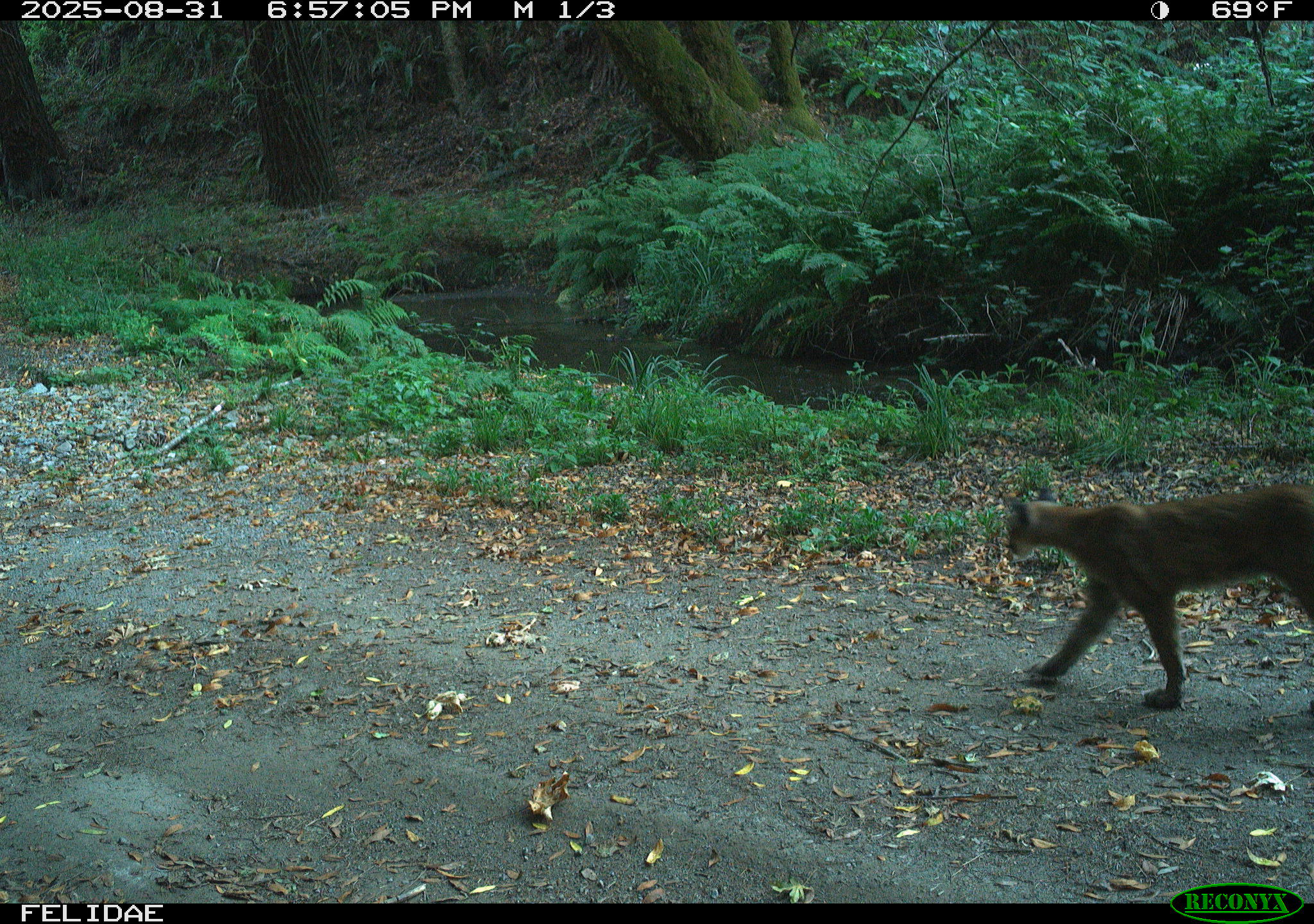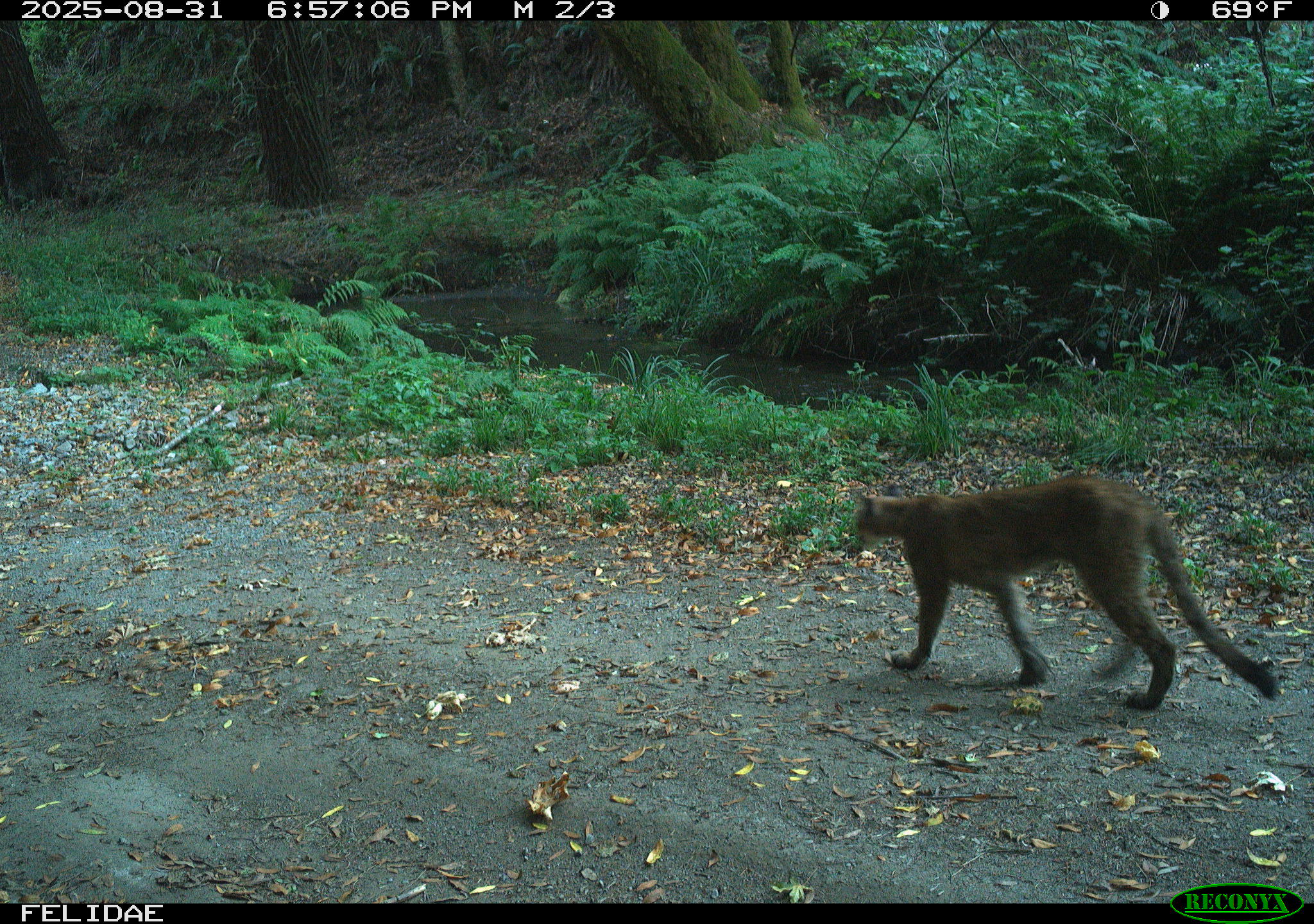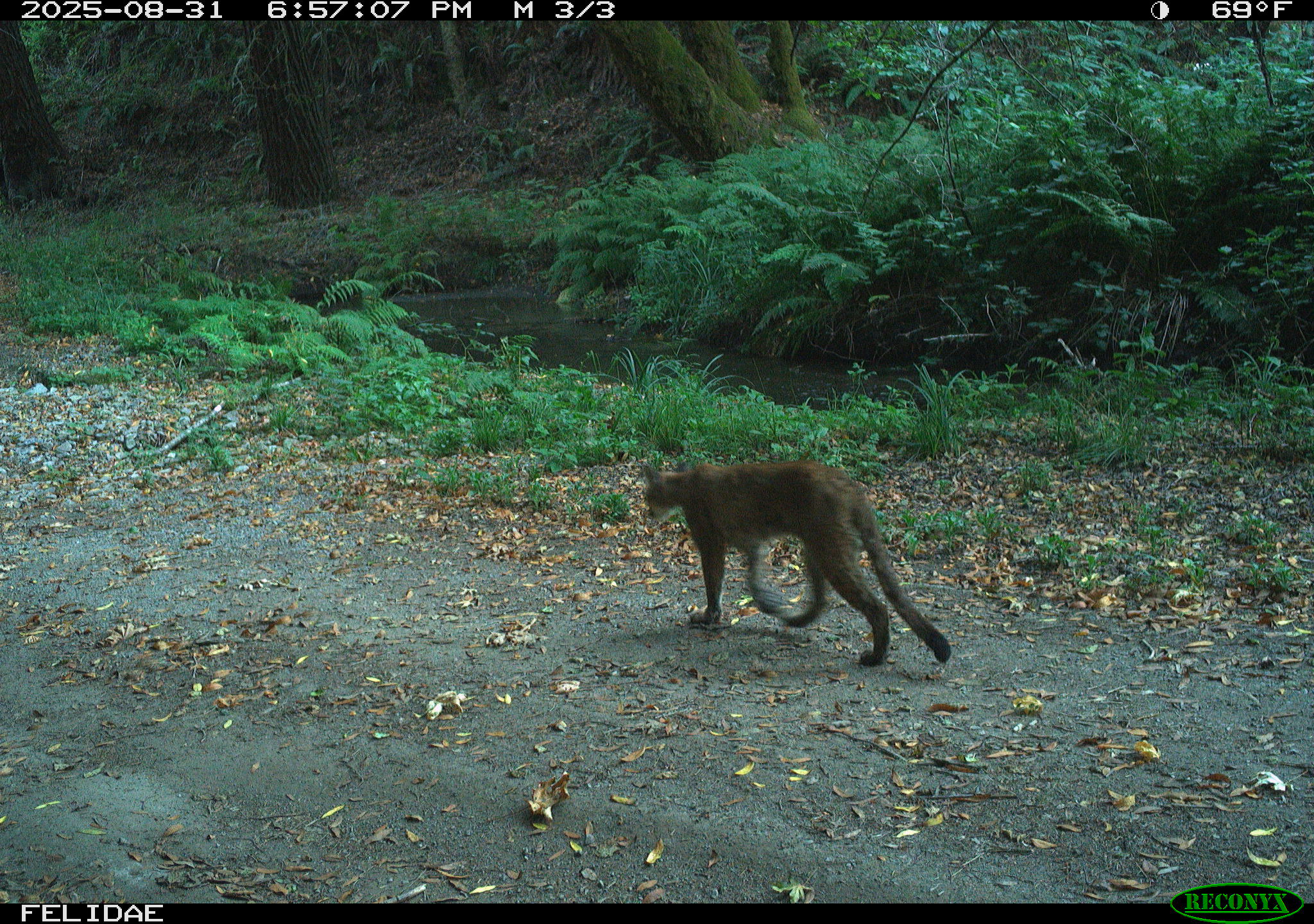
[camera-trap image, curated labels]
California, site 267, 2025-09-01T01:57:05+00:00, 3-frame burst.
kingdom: Animalia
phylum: Chordata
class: Mammalia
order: Carnivora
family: Felidae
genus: Puma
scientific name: Puma concolor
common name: puma